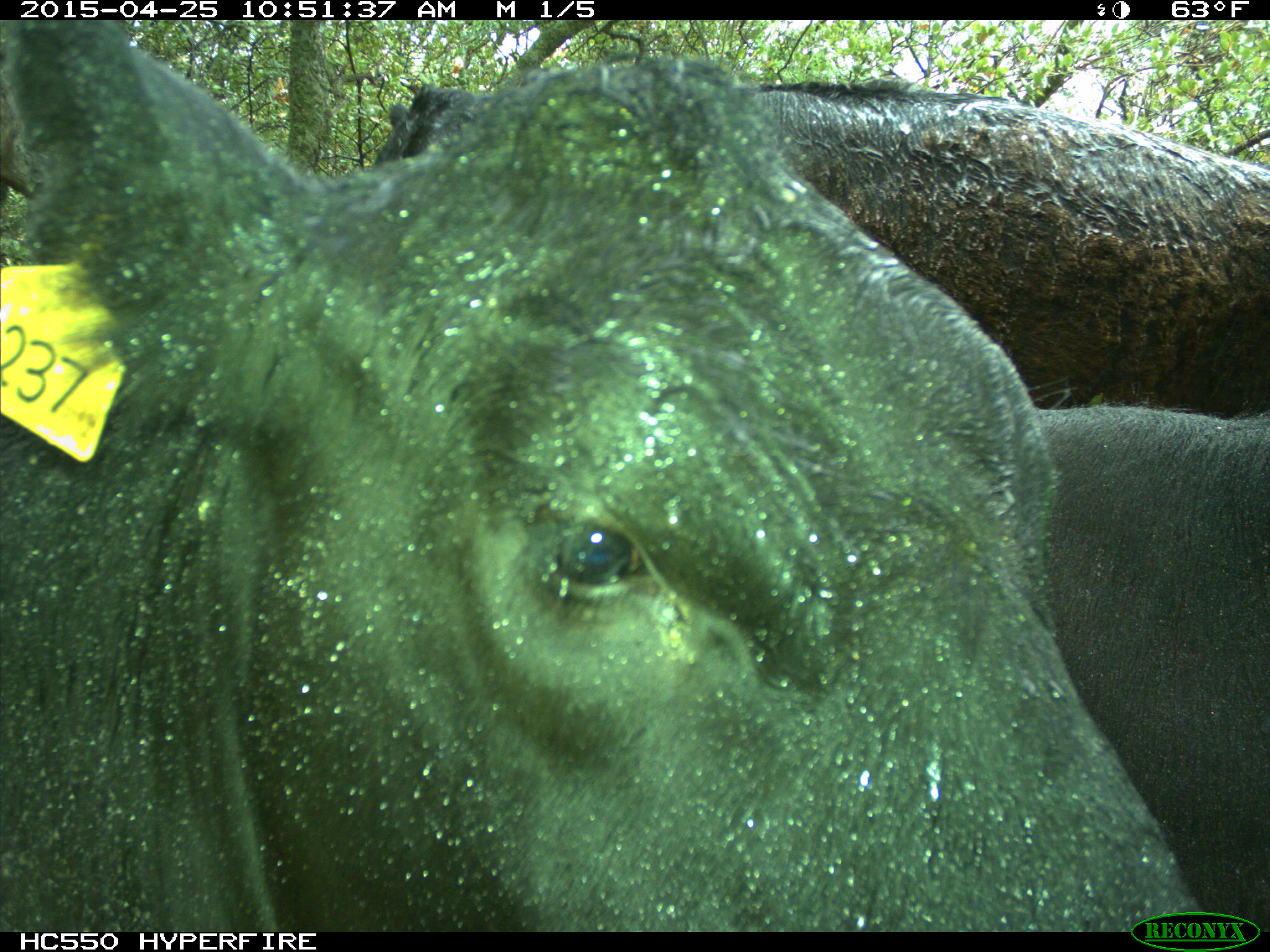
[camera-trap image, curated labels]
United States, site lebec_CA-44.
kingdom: Animalia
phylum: Chordata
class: Mammalia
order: Artiodactyla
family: Suidae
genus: Sus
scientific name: Sus scrofa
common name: wild boar